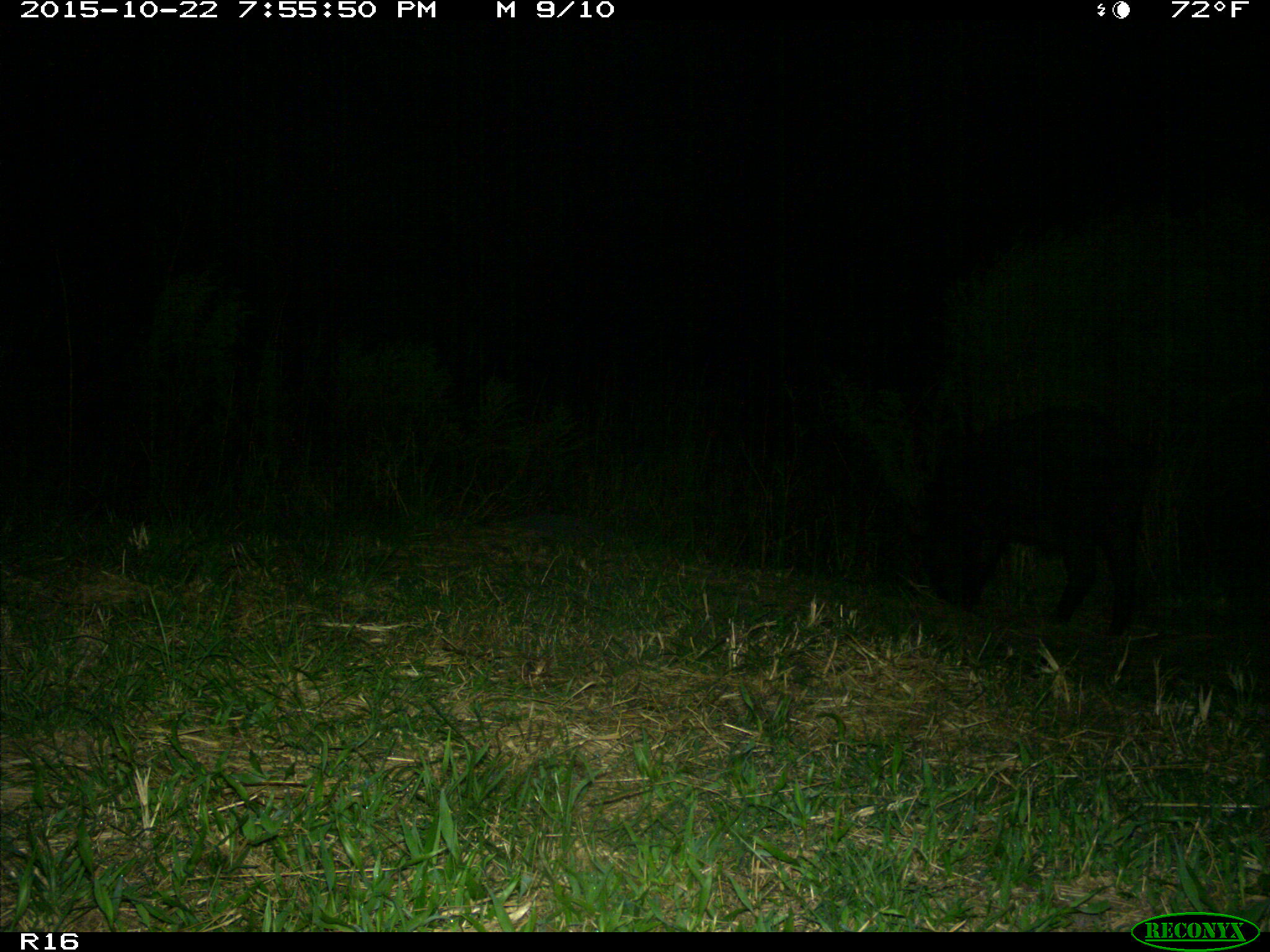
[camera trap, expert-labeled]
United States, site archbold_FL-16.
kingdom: Animalia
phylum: Chordata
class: Mammalia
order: Artiodactyla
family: Suidae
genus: Sus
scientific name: Sus scrofa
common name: wild boar